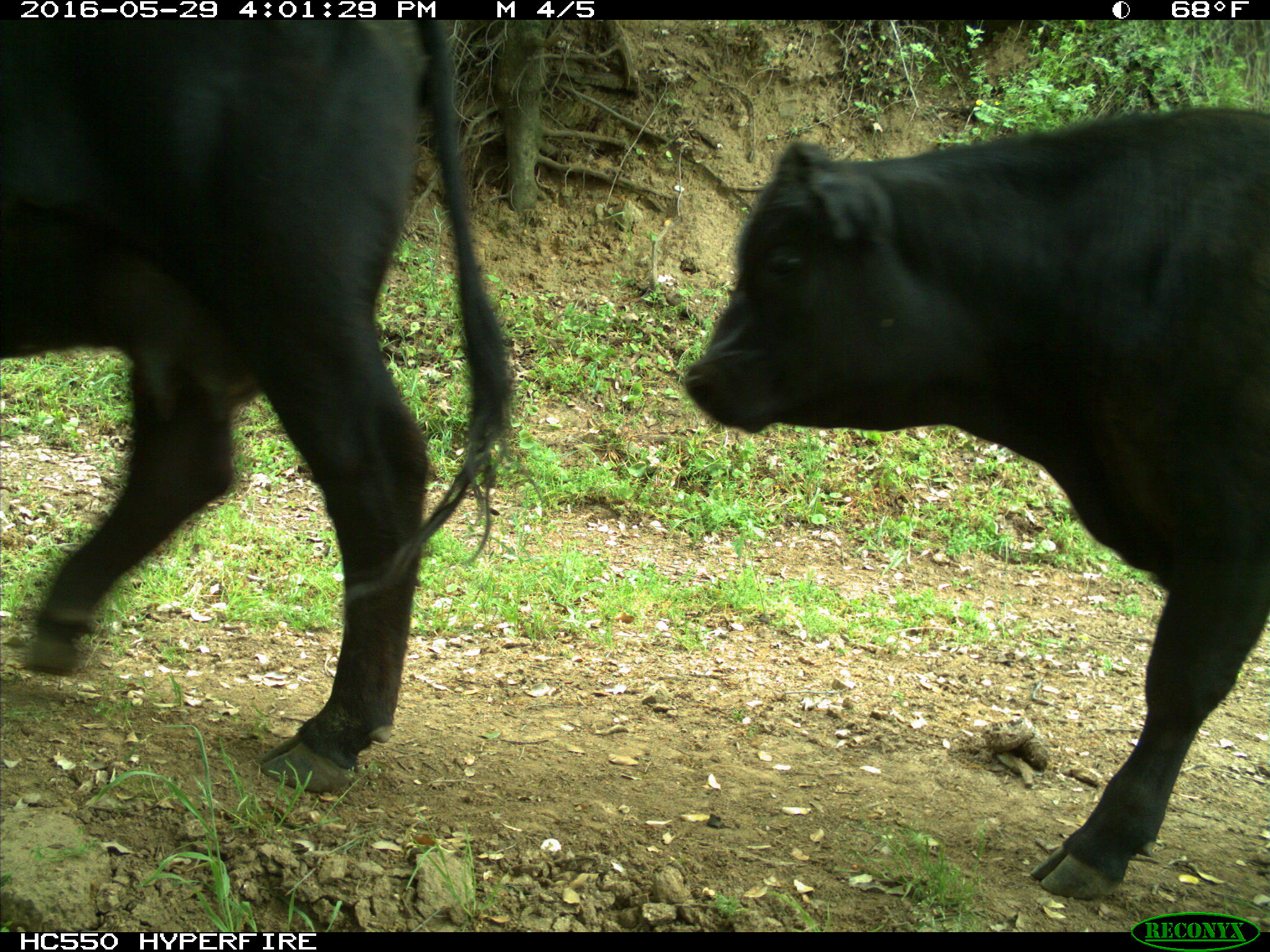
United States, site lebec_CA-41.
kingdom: Animalia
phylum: Chordata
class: Mammalia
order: Artiodactyla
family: Bovidae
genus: Bos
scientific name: Bos taurus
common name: domestic cow